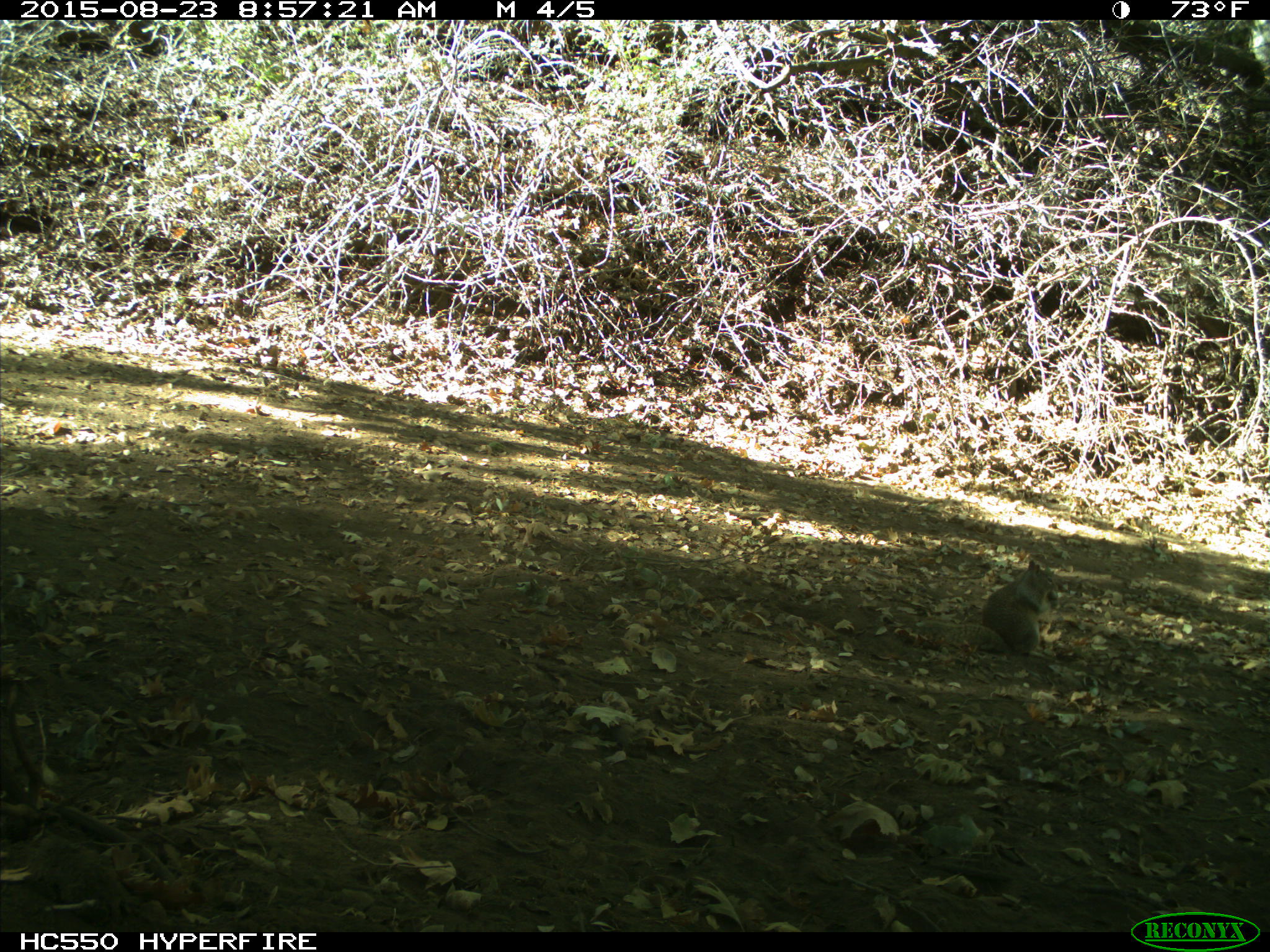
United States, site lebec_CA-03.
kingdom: Animalia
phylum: Chordata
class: Mammalia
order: Rodentia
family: Sciuridae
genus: Otospermophilus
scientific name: Otospermophilus beecheyi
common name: california ground squirrel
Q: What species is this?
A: Otospermophilus beecheyi (california ground squirrel).